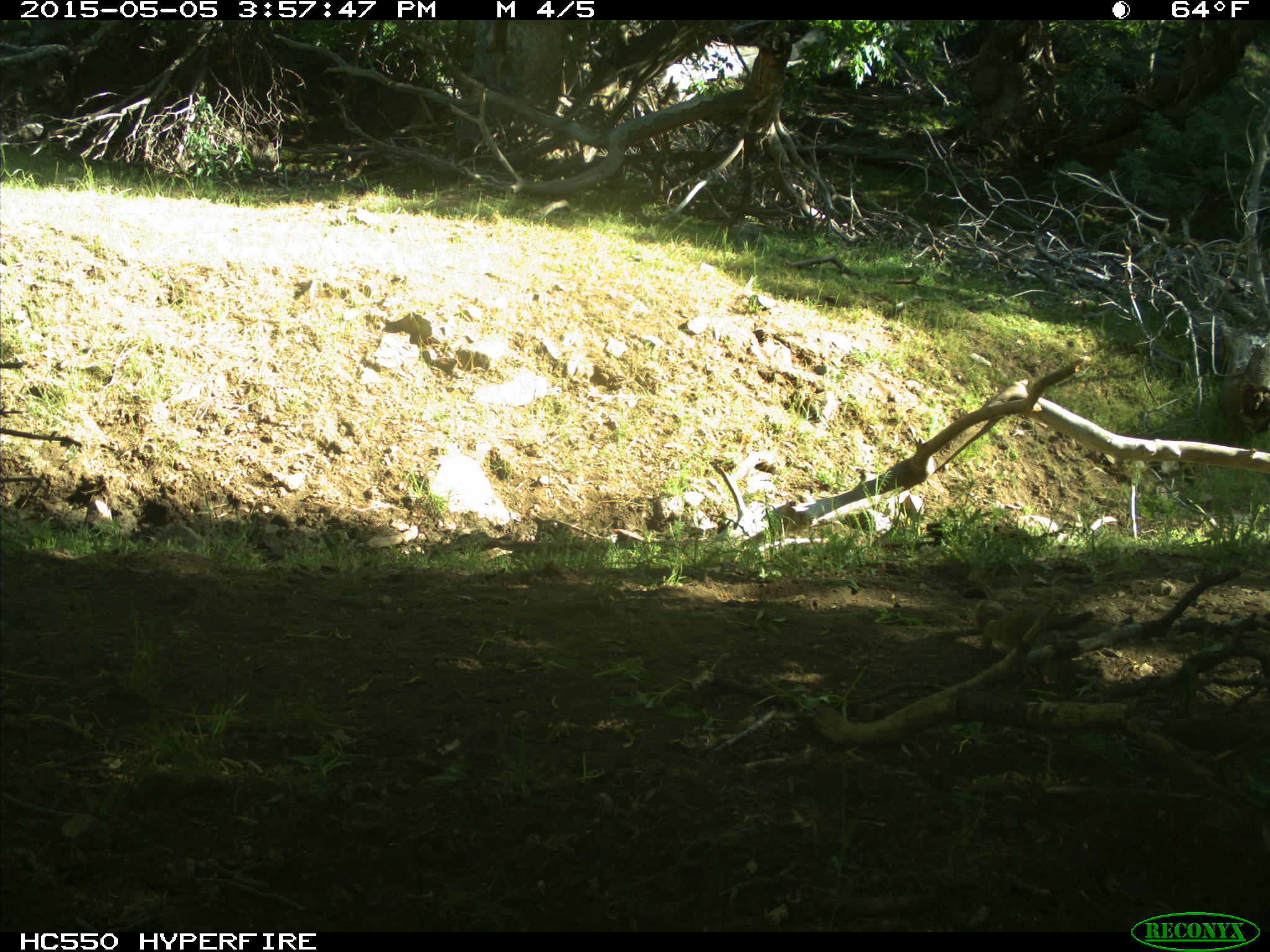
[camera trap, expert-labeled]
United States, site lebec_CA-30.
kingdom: Animalia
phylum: Chordata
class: Mammalia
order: Rodentia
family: Sciuridae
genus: Otospermophilus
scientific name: Otospermophilus beecheyi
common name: california ground squirrel